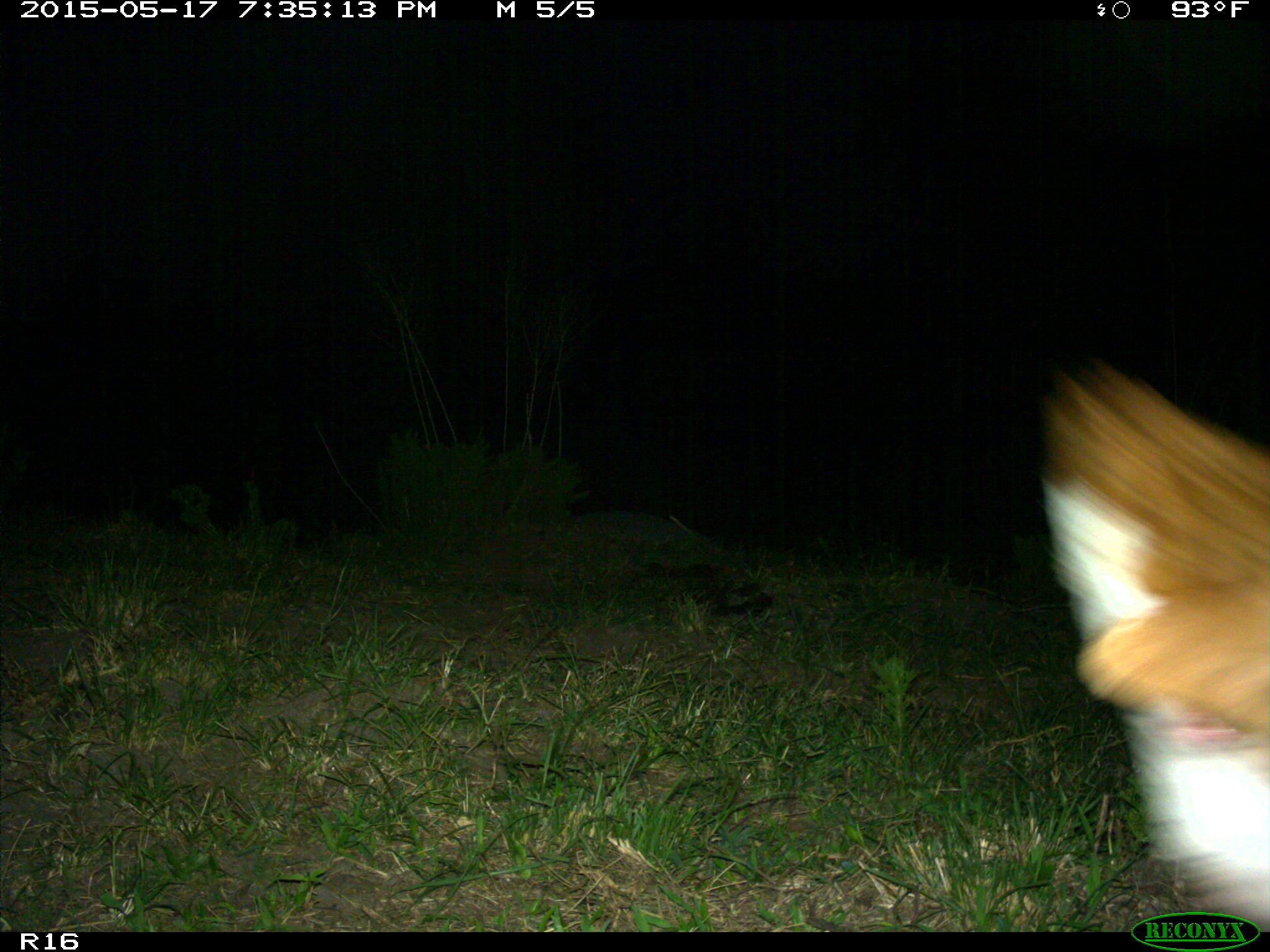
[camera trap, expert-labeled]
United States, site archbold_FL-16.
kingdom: Animalia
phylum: Chordata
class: Mammalia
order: Artiodactyla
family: Bovidae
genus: Bos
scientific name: Bos taurus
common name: domestic cow